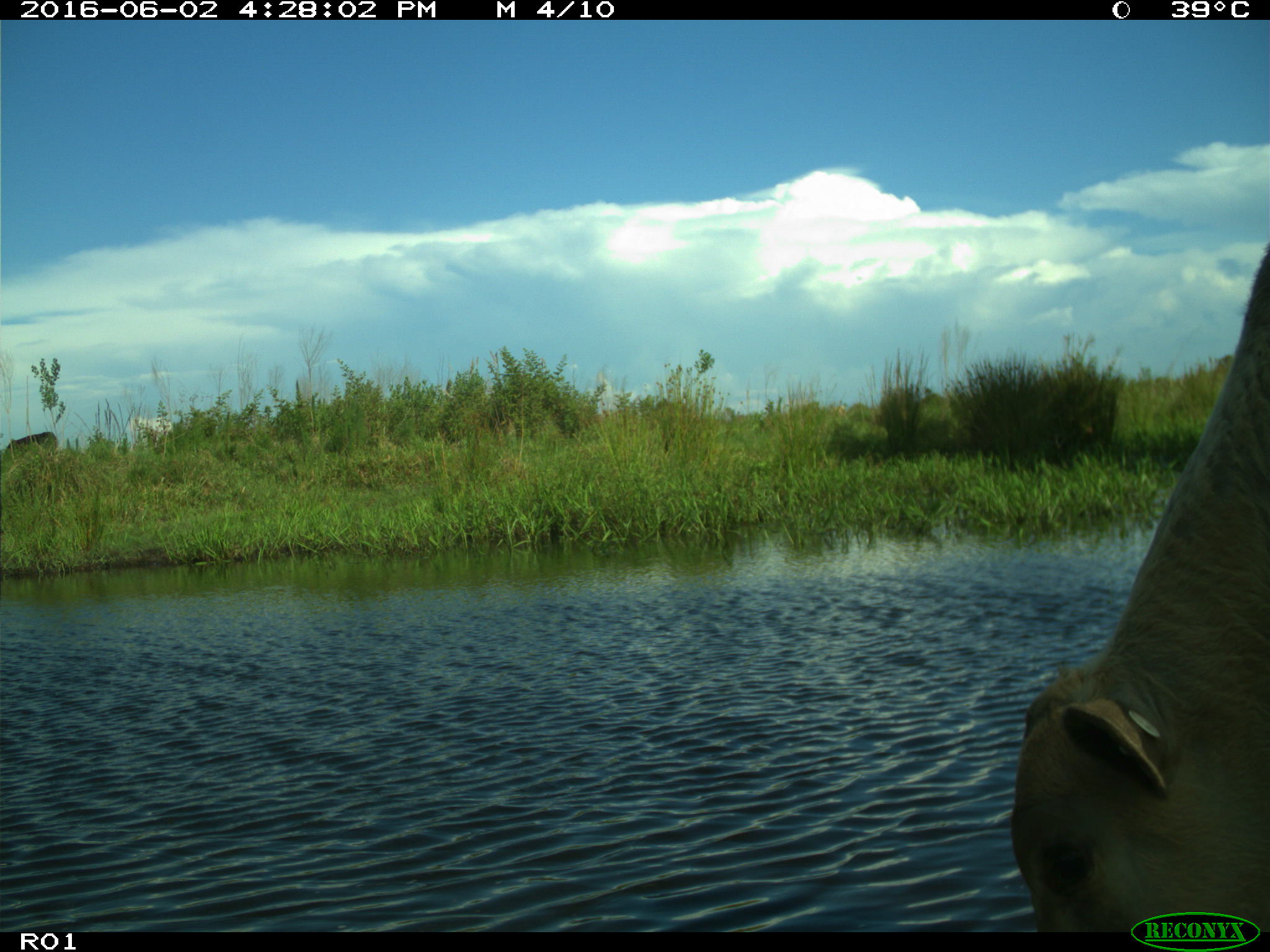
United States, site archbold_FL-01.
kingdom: Animalia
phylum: Chordata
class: Mammalia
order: Artiodactyla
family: Bovidae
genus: Bos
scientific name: Bos taurus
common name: domestic cow